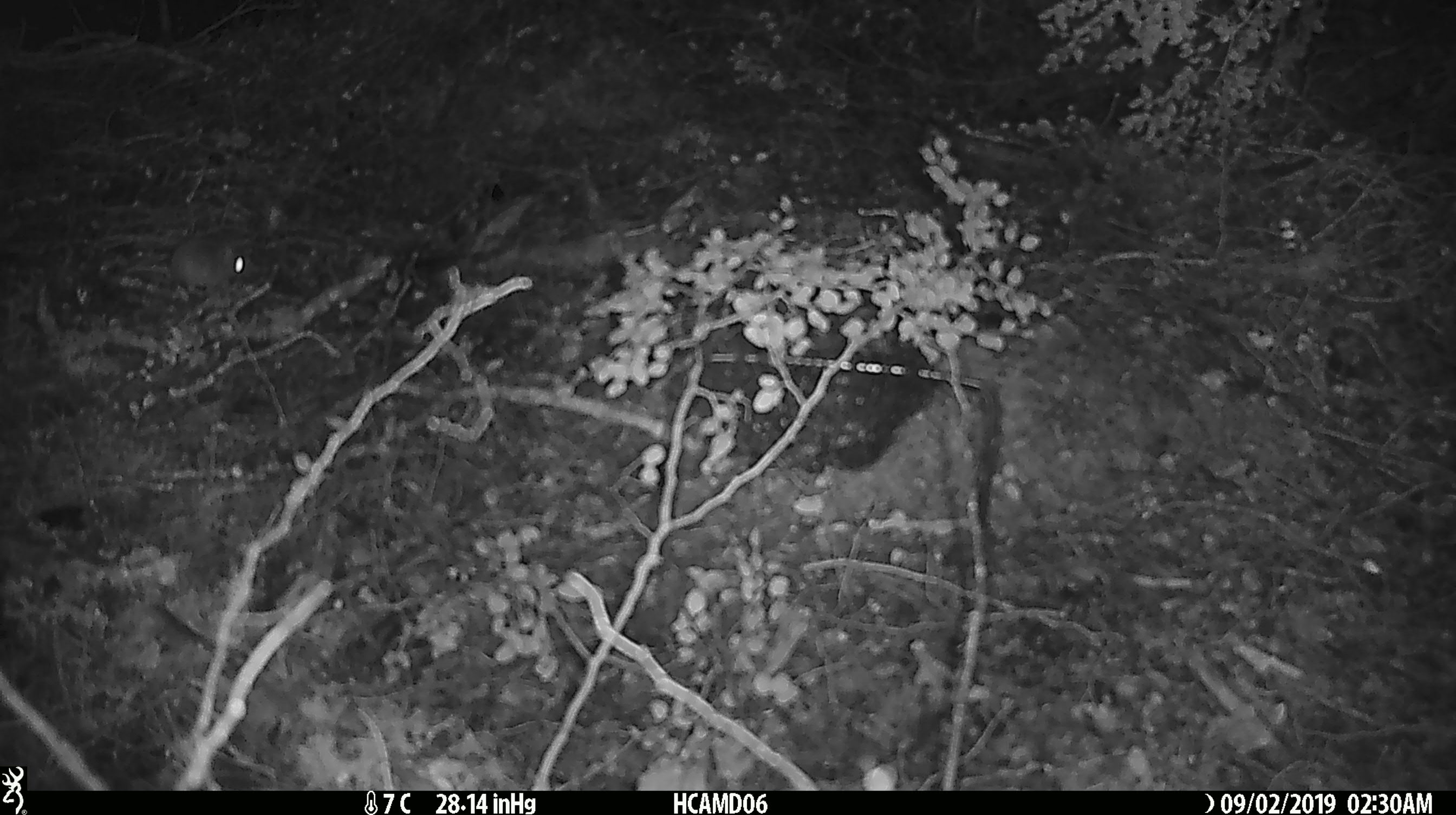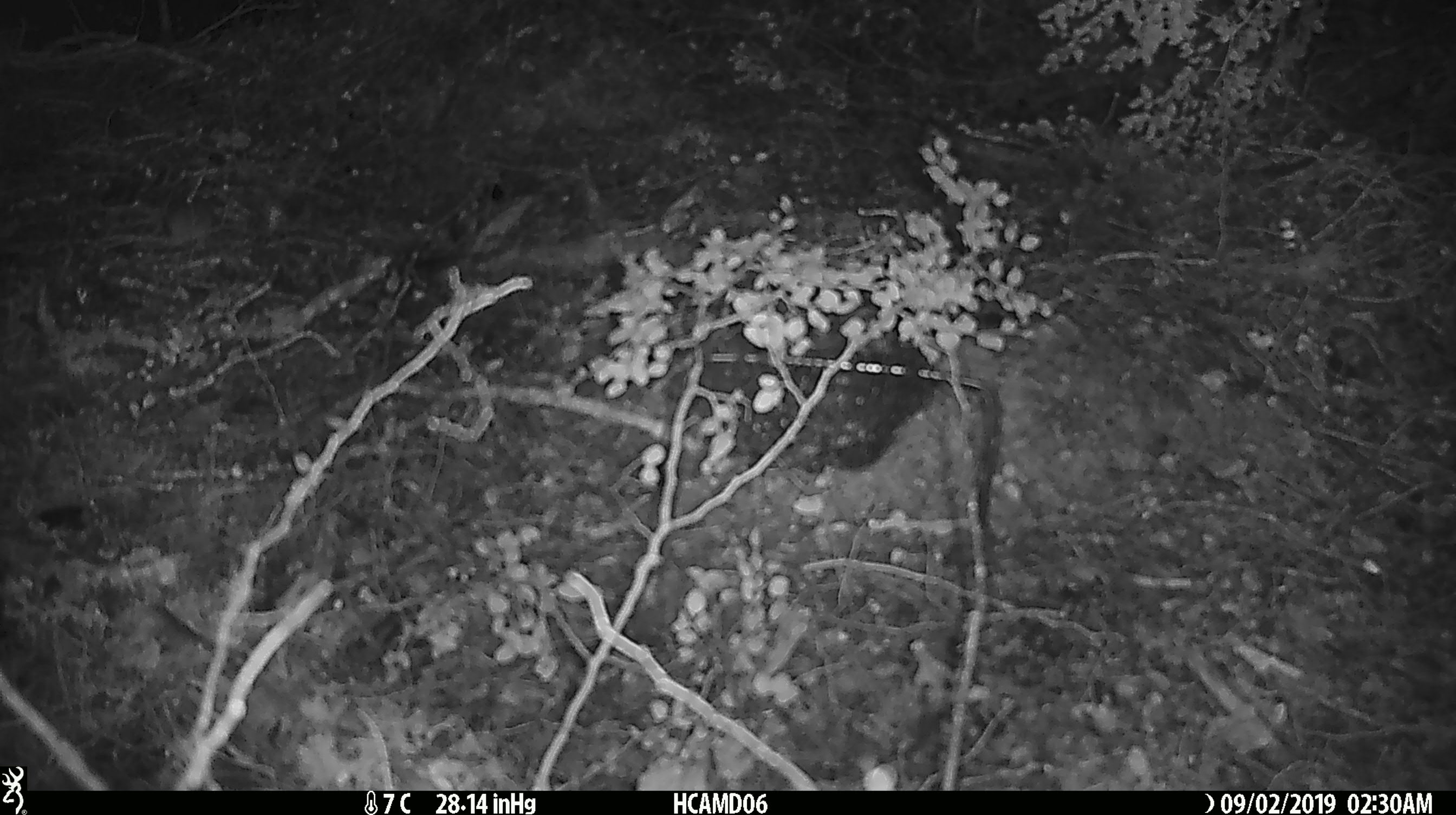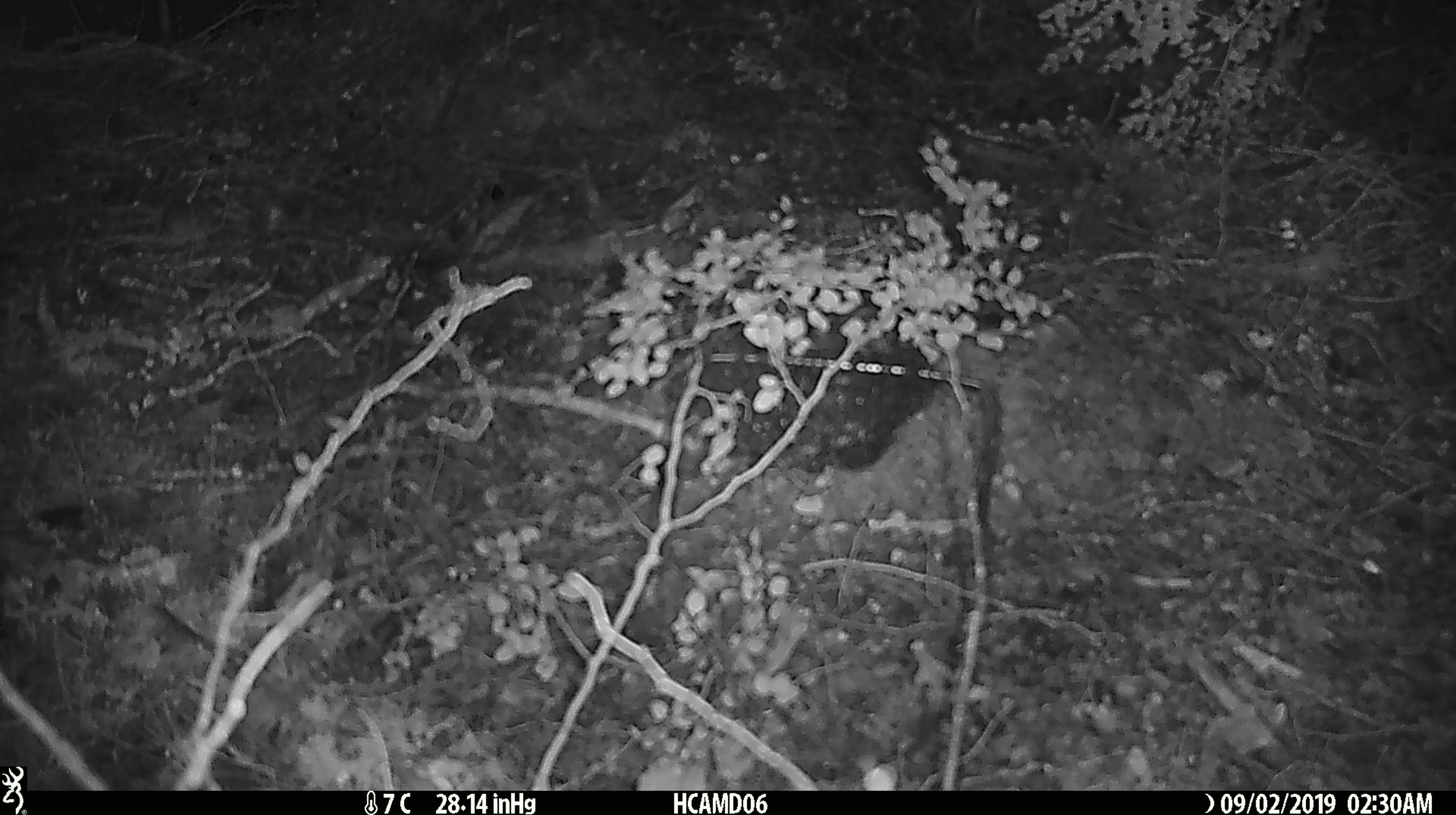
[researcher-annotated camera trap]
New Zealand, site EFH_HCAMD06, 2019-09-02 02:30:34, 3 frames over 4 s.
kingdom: Animalia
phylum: Chordata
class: Mammalia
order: Rodentia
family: Muridae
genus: Mus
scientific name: Mus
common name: mouse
Mouse (Mus).